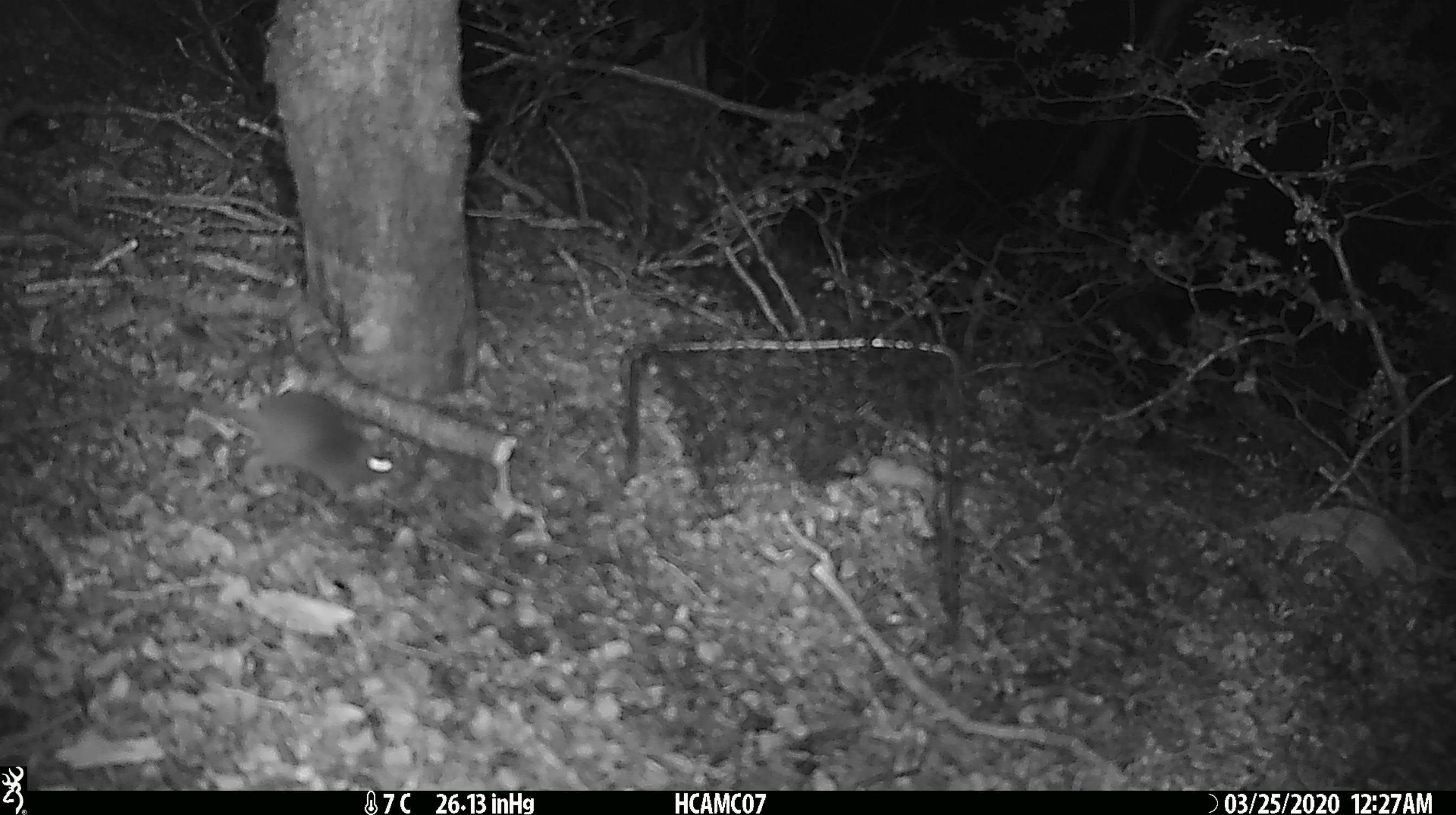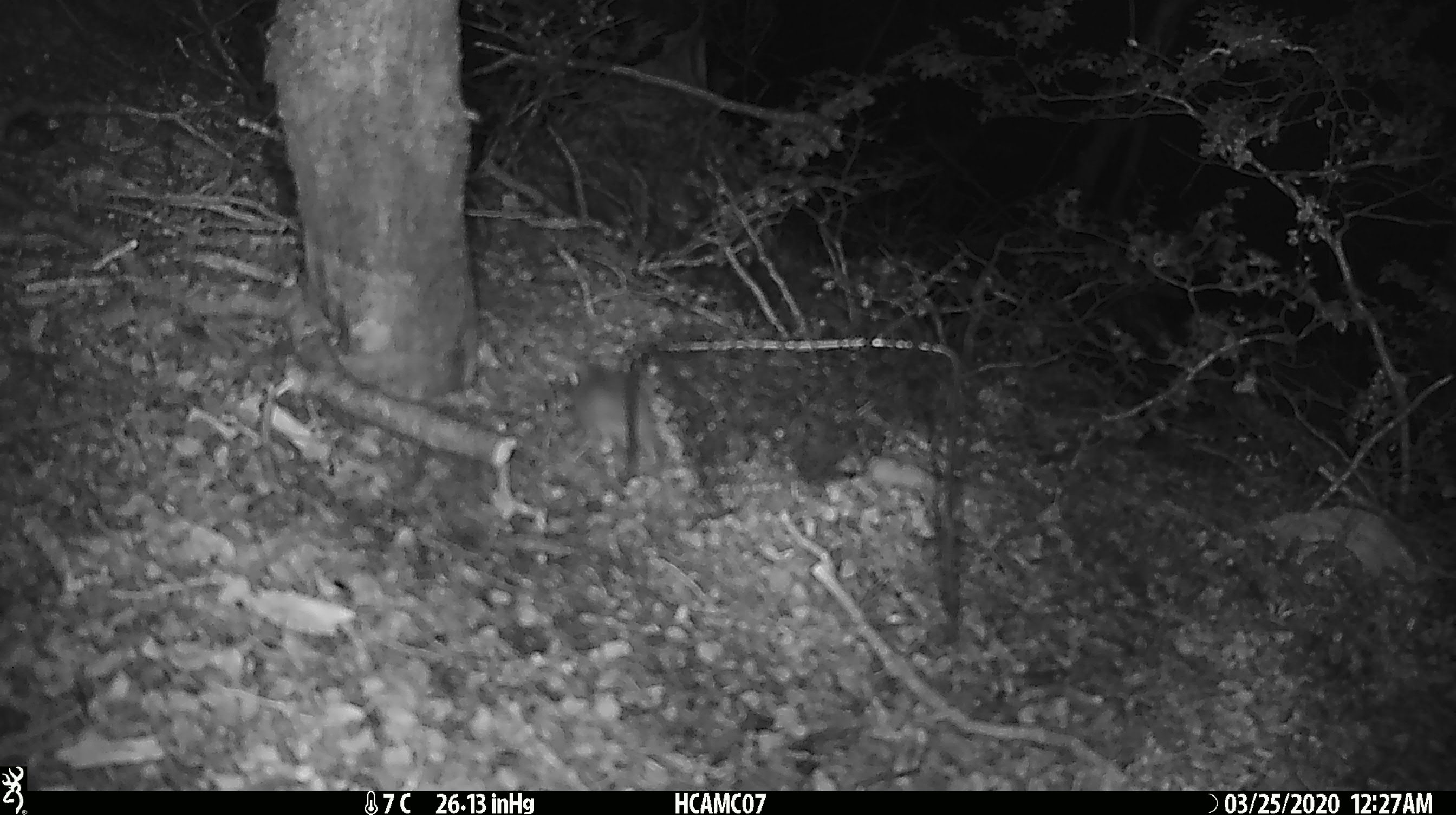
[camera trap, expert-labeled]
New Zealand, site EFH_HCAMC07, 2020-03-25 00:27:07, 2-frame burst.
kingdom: Animalia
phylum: Chordata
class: Mammalia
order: Rodentia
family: Muridae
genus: Mus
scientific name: Mus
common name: mouse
Mouse (Mus).